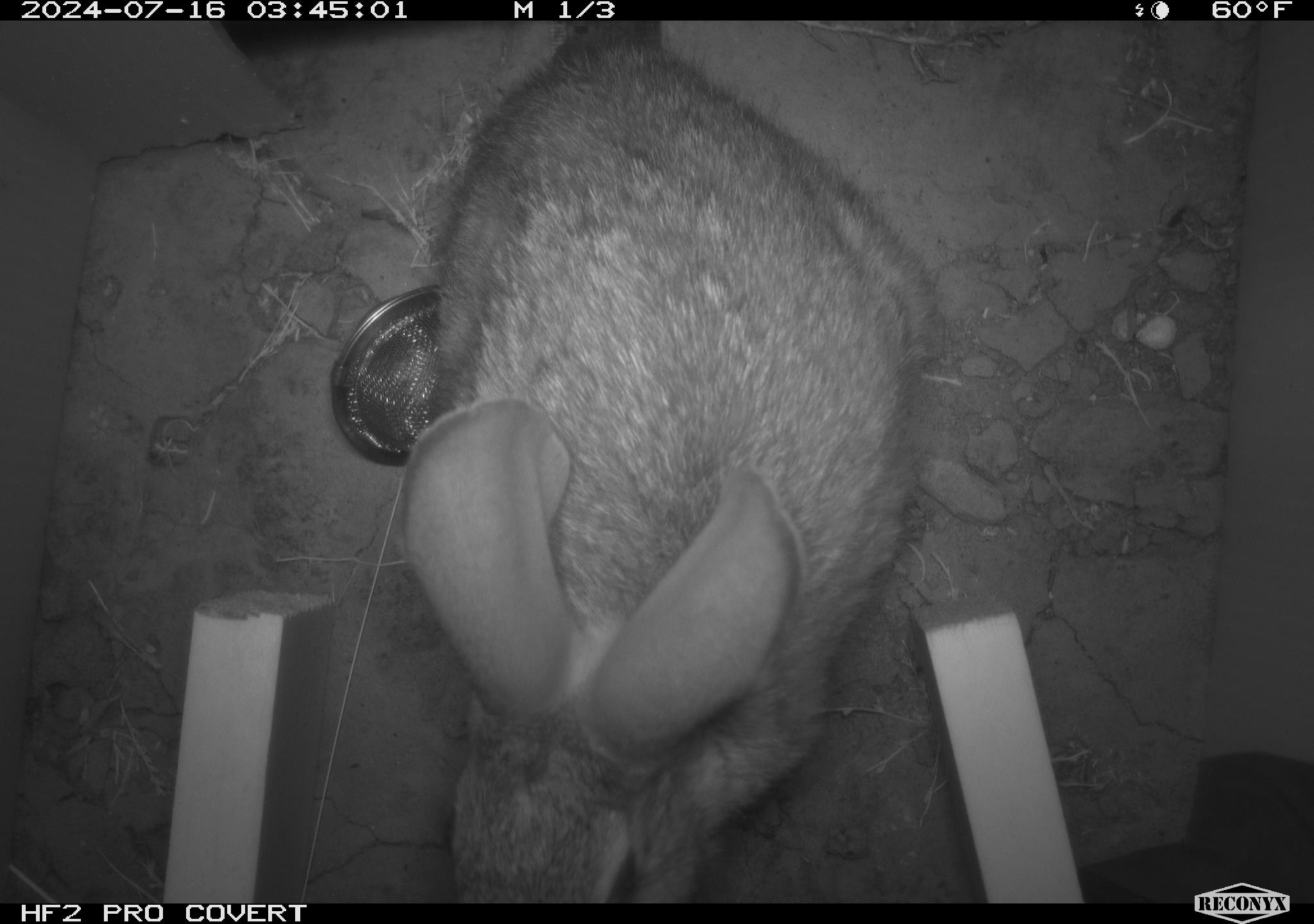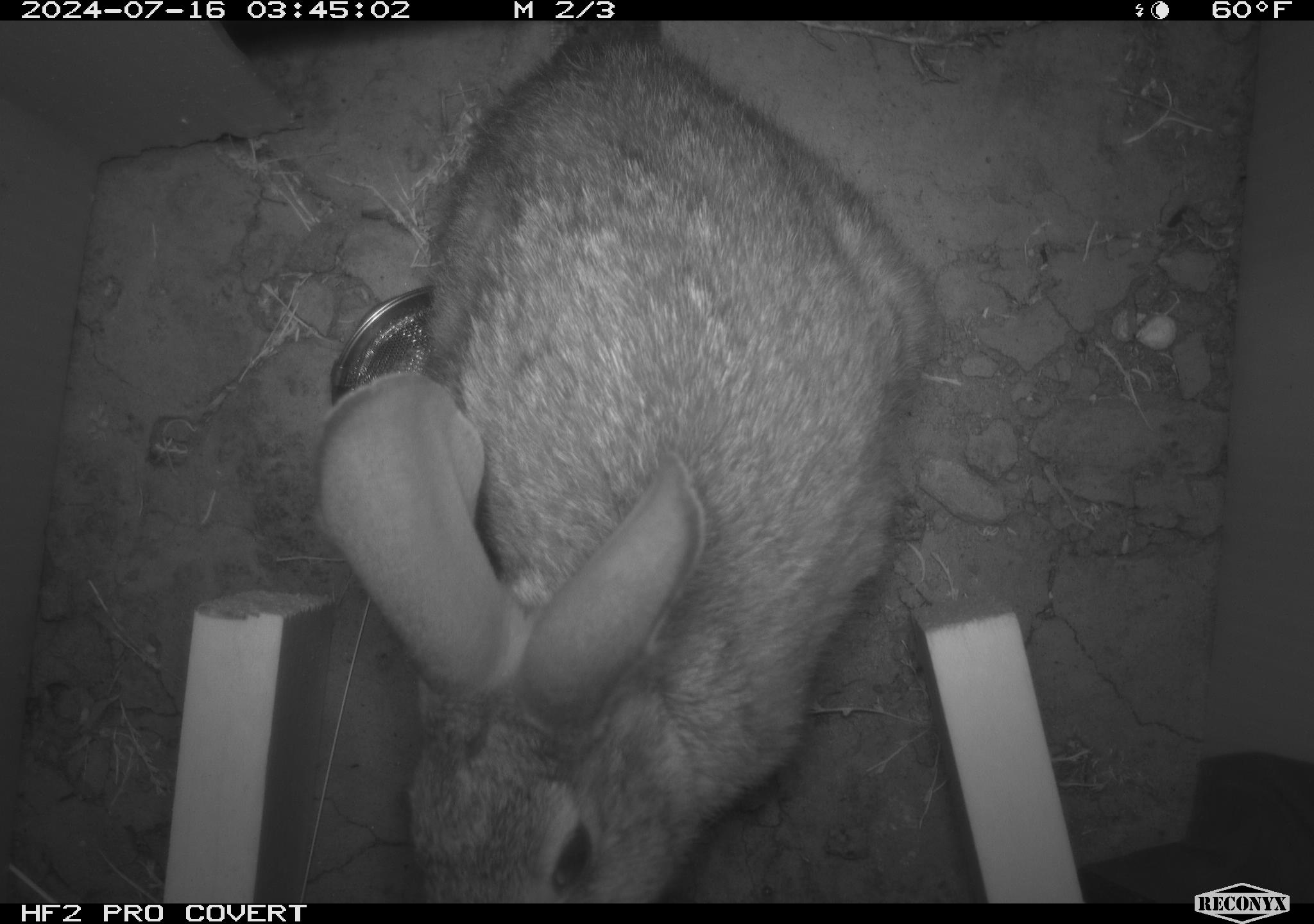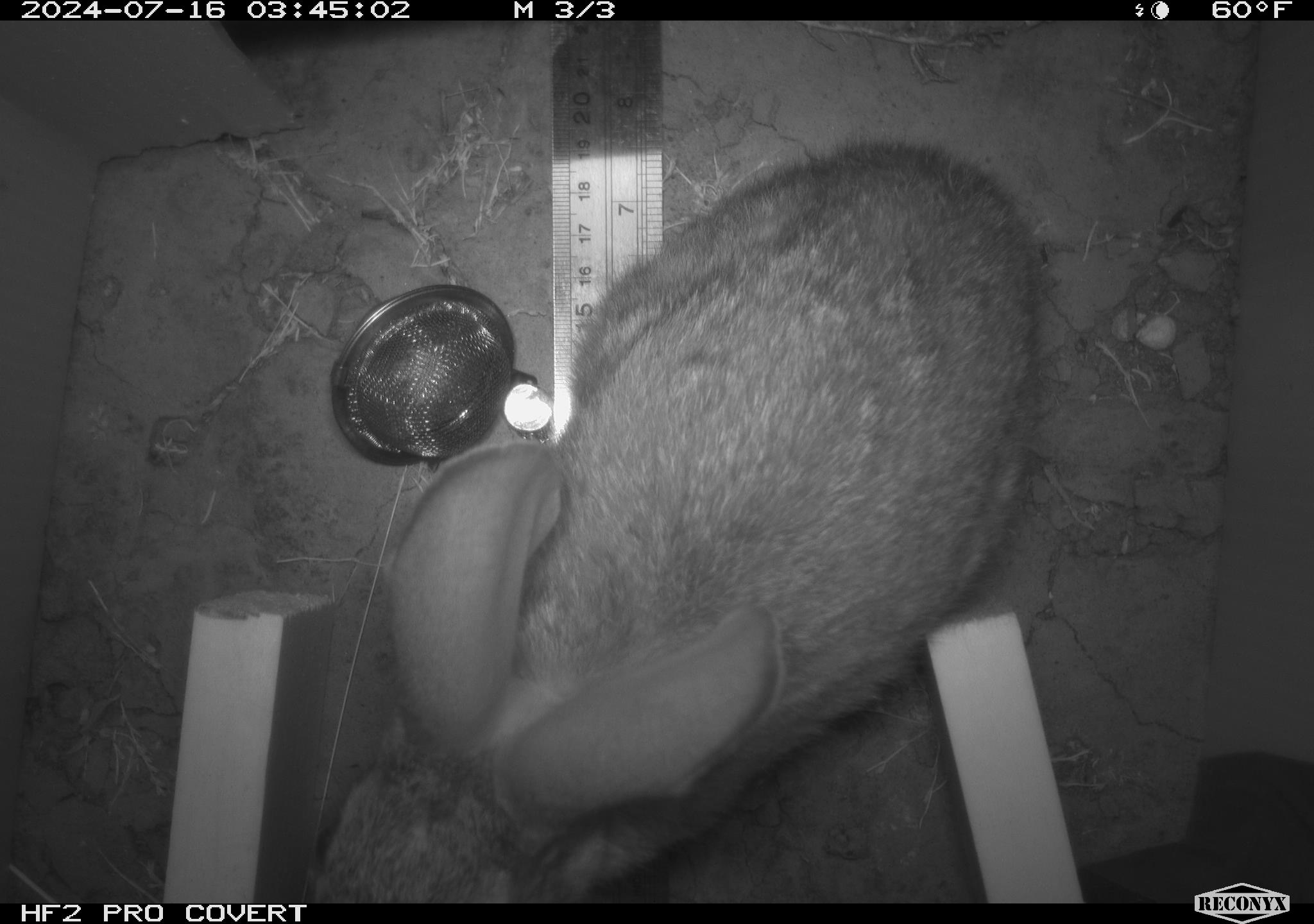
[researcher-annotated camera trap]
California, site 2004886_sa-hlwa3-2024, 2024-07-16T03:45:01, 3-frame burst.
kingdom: Animalia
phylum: Chordata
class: Mammalia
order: Lagomorpha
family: Leporidae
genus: Sylvilagus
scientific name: Sylvilagus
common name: cottontail rabbits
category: sylvilagus species